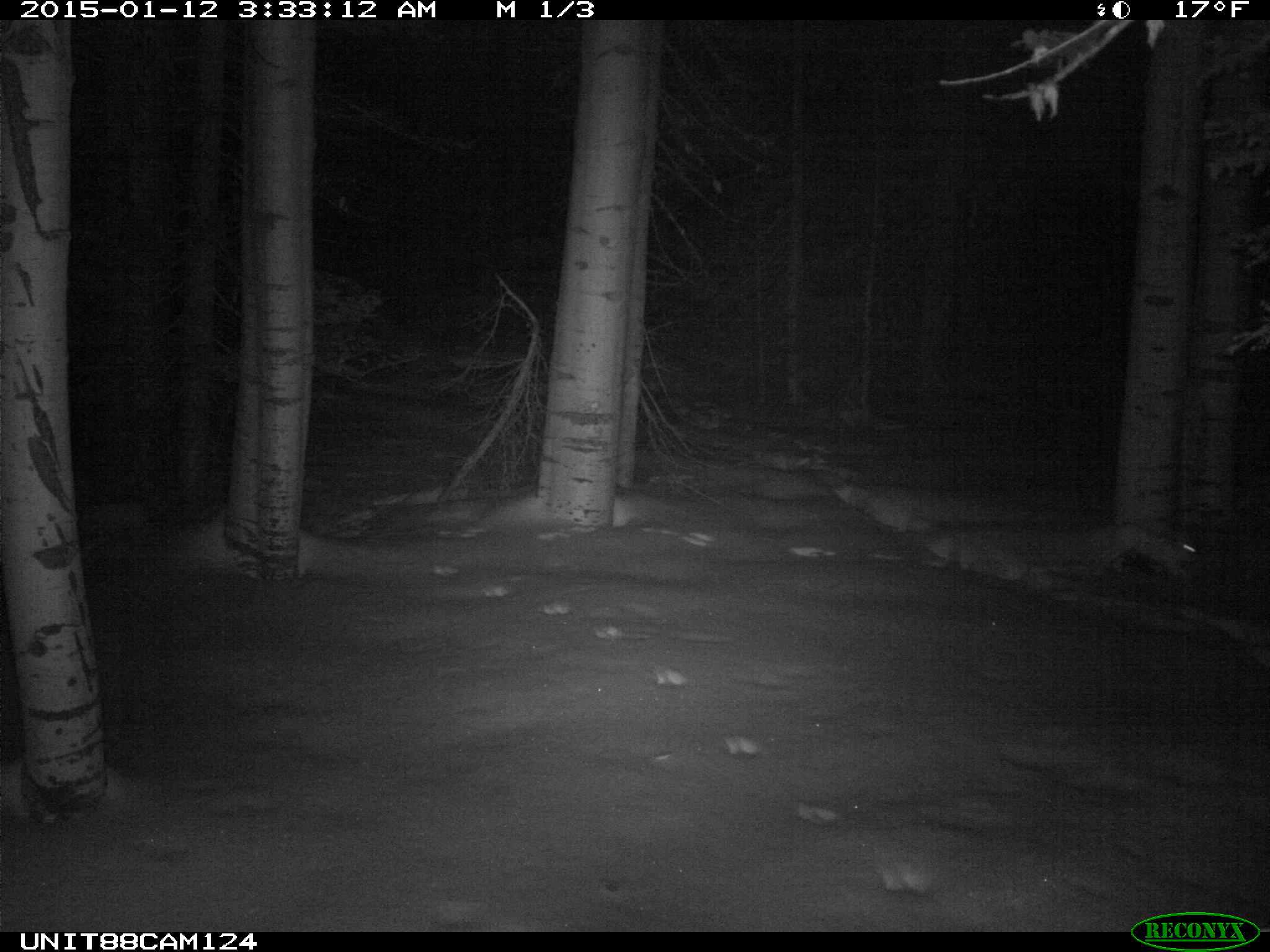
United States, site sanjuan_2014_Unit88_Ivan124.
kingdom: Animalia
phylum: Chordata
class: Mammalia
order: Lagomorpha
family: Leporidae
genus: Lepus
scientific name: Lepus americanus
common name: snowshoe hare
Lepus americanus (snowshoe hare).